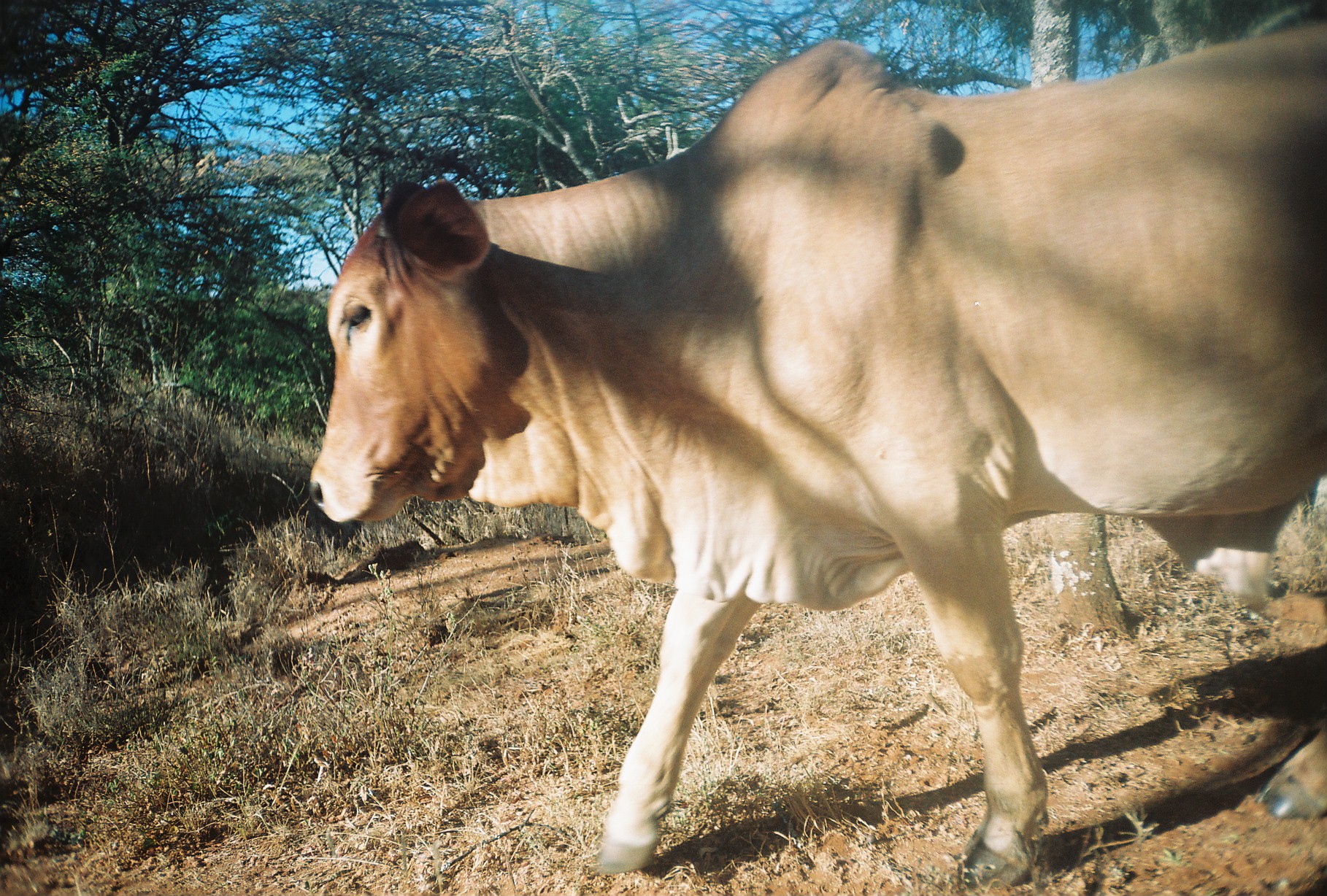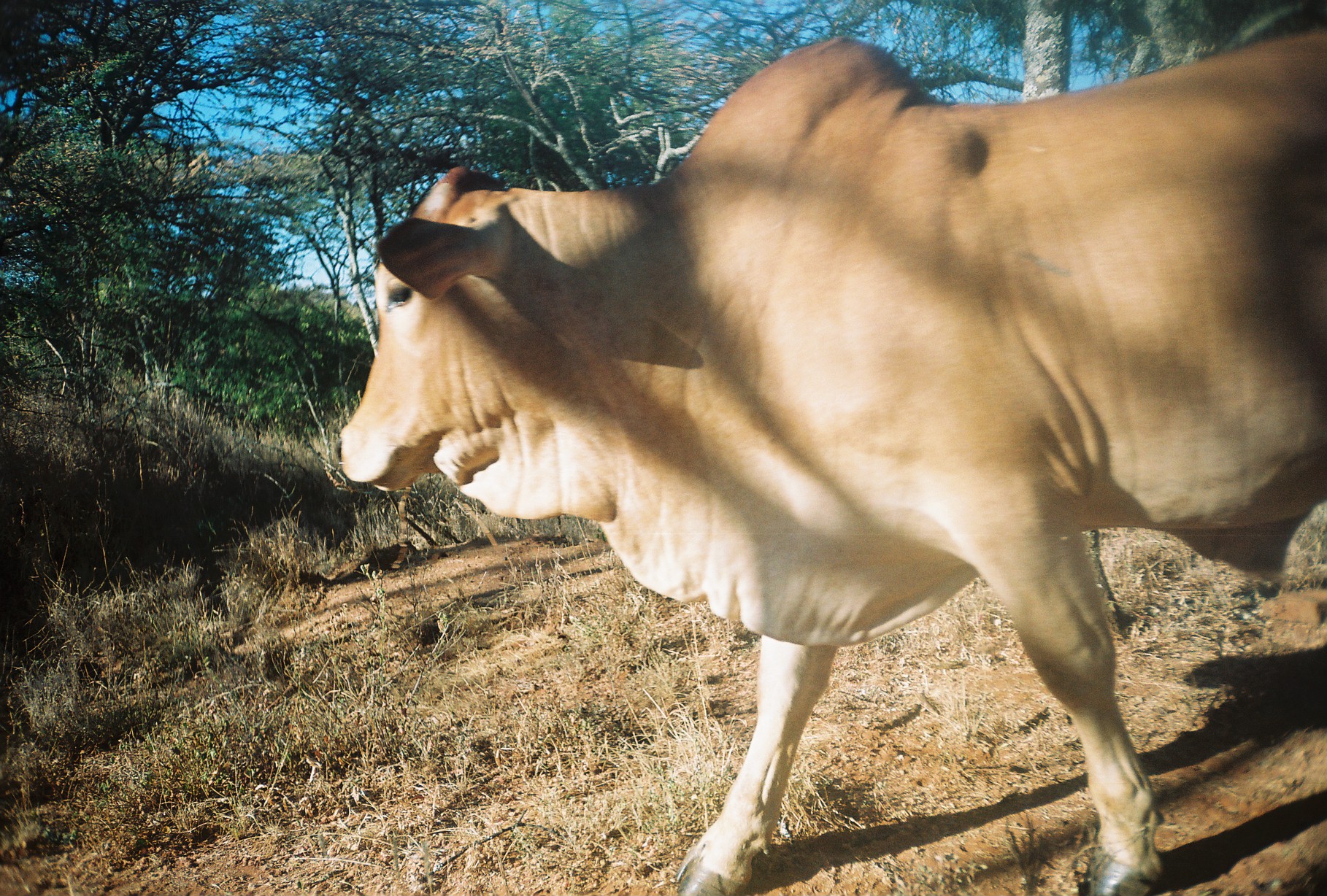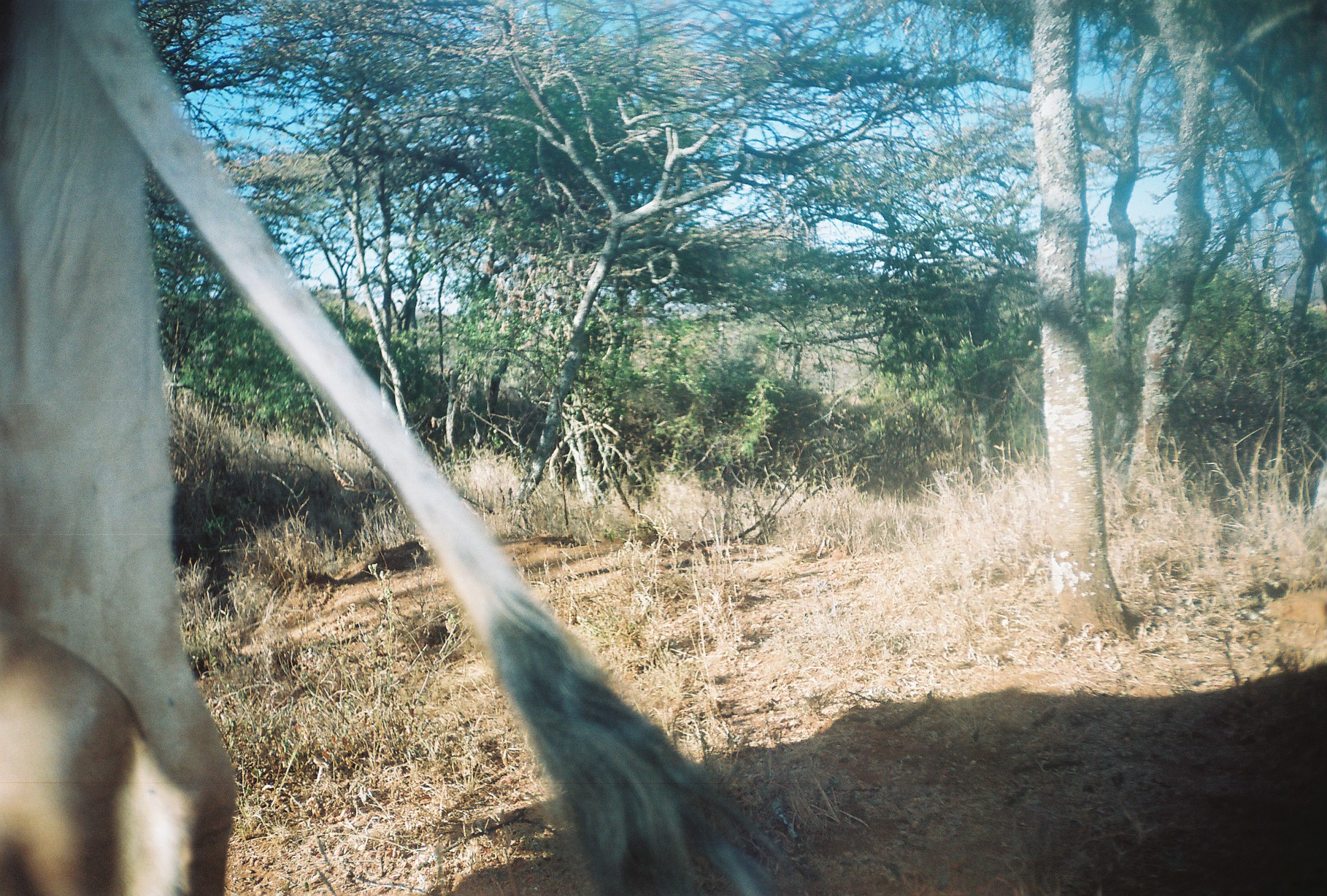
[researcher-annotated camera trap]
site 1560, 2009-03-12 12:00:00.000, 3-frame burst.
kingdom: Animalia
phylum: Chordata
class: Mammalia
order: Artiodactyla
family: Bovidae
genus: Bos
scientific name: Bos taurus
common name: domestic cattle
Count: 1.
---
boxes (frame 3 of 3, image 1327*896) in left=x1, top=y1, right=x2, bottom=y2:
bos taurus: left=0, top=0, right=827, bottom=896